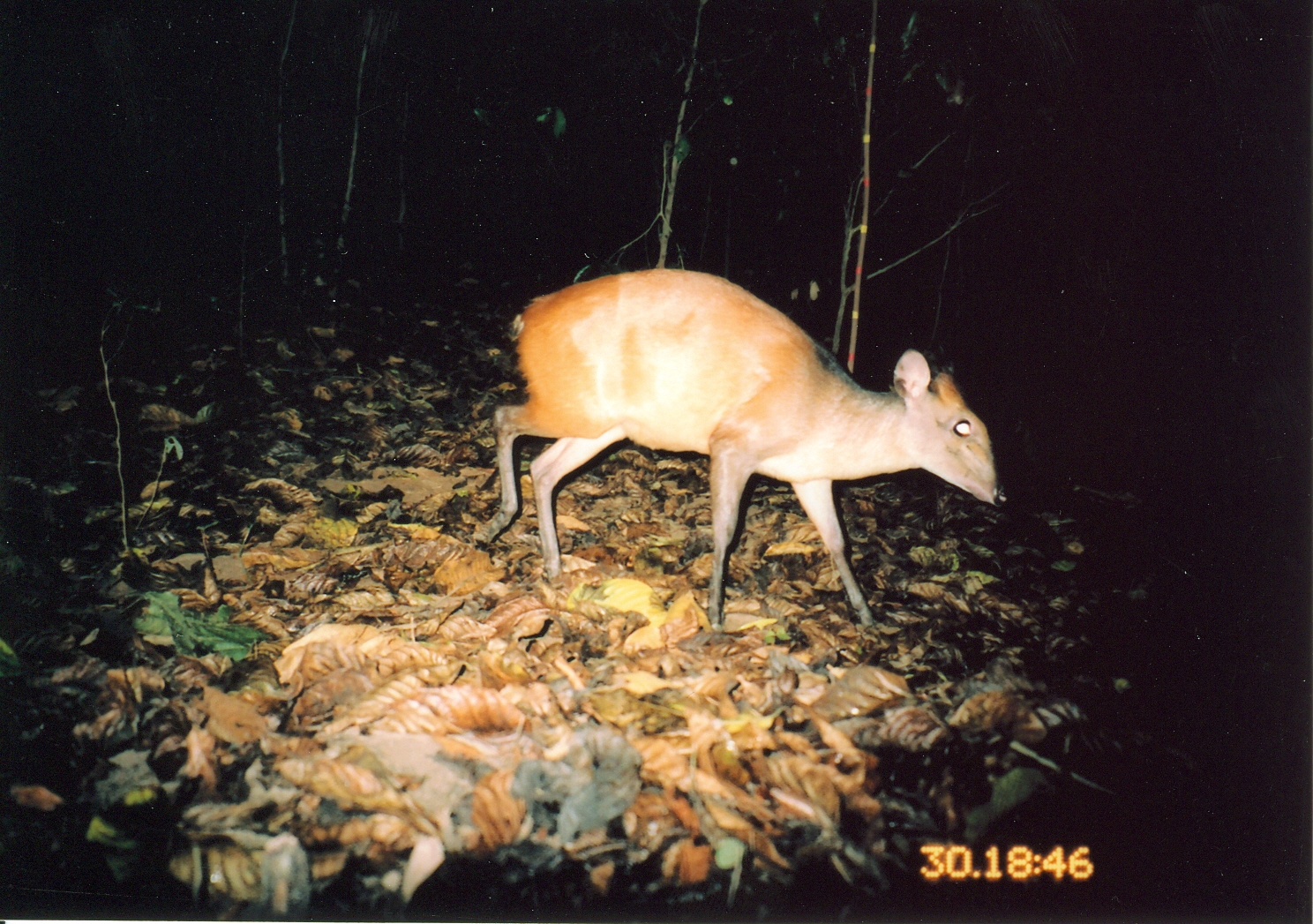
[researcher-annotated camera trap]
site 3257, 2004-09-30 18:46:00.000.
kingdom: Animalia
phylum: Chordata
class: Mammalia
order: Artiodactyla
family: Bovidae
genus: Cephalophus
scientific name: Cephalophus harveyi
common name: harvey's duiker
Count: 1.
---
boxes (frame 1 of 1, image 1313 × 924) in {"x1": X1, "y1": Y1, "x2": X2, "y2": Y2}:
cephalophus harveyi: {"x1": 472, "y1": 266, "x2": 1011, "y2": 635}